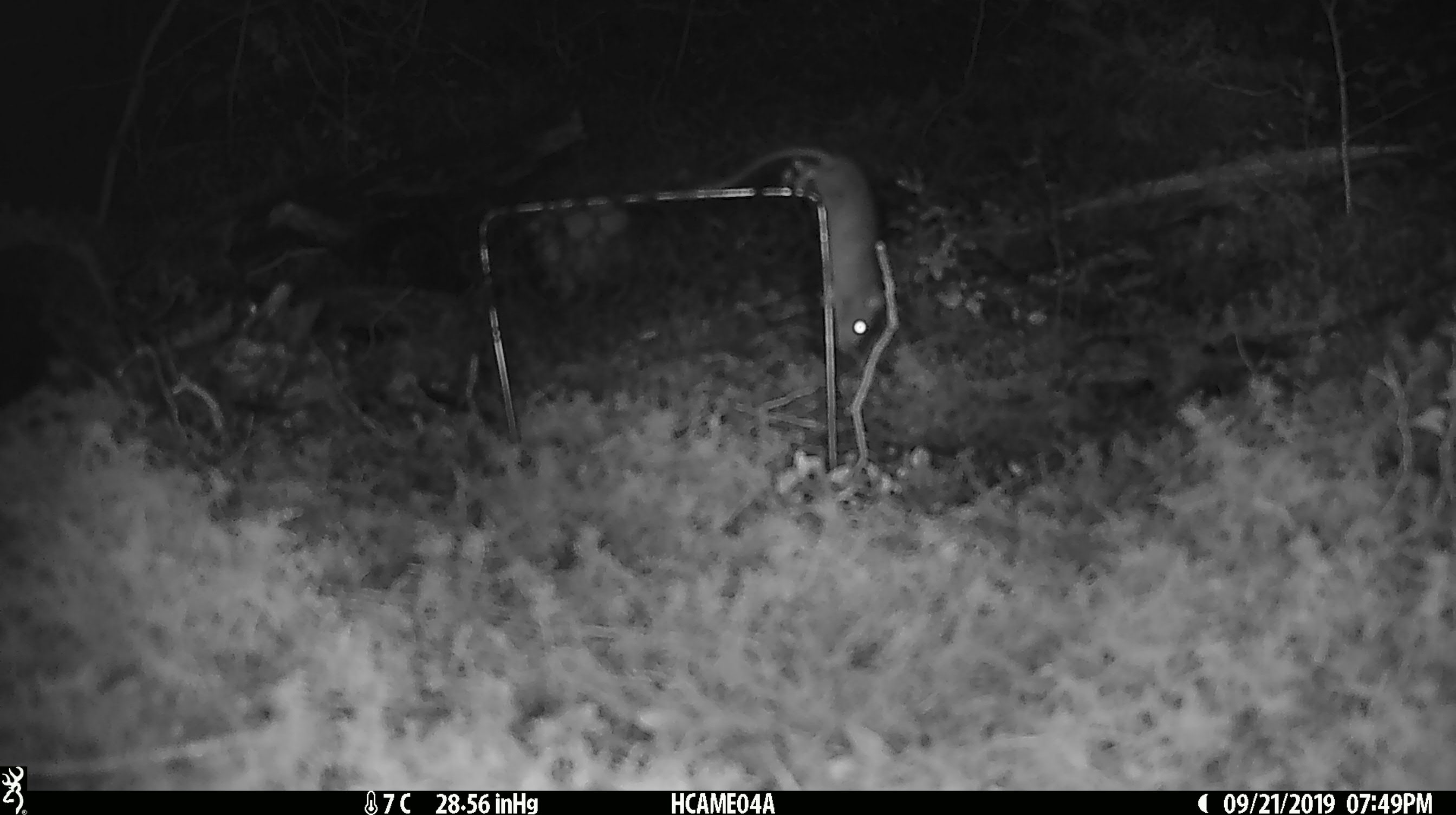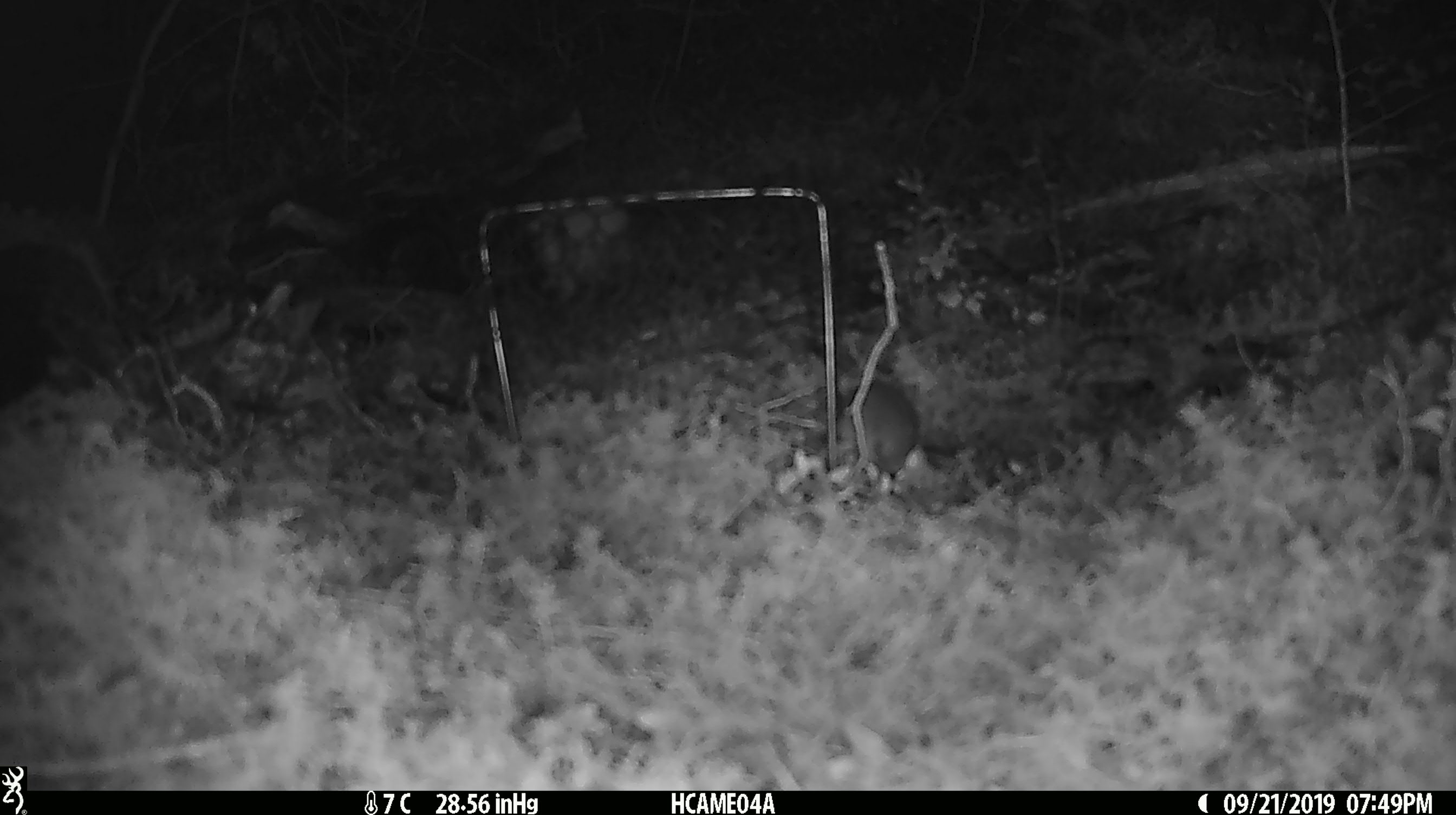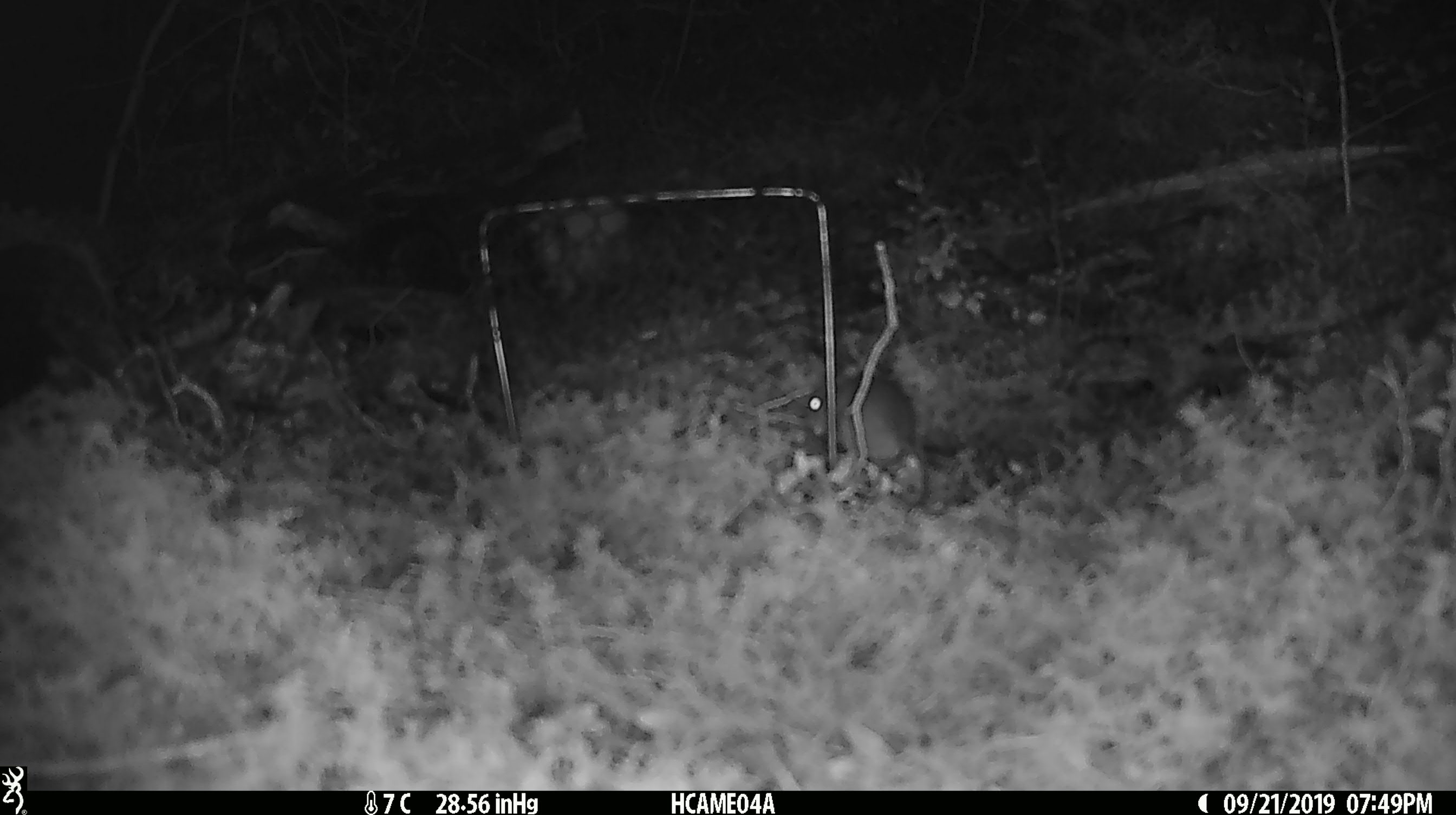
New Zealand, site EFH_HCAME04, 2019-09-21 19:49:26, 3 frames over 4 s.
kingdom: Animalia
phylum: Chordata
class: Mammalia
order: Rodentia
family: Muridae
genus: Mus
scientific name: Mus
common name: mouse